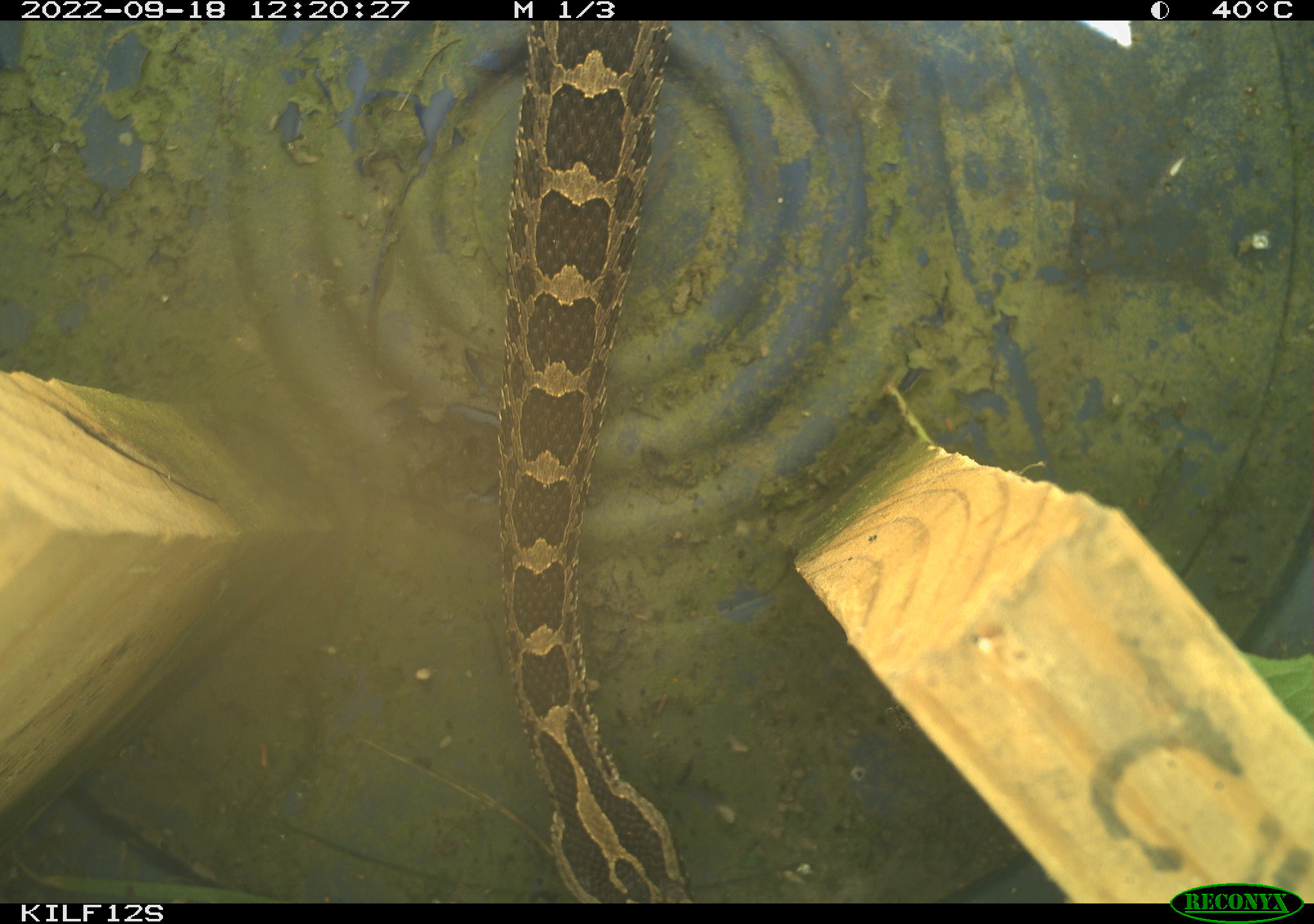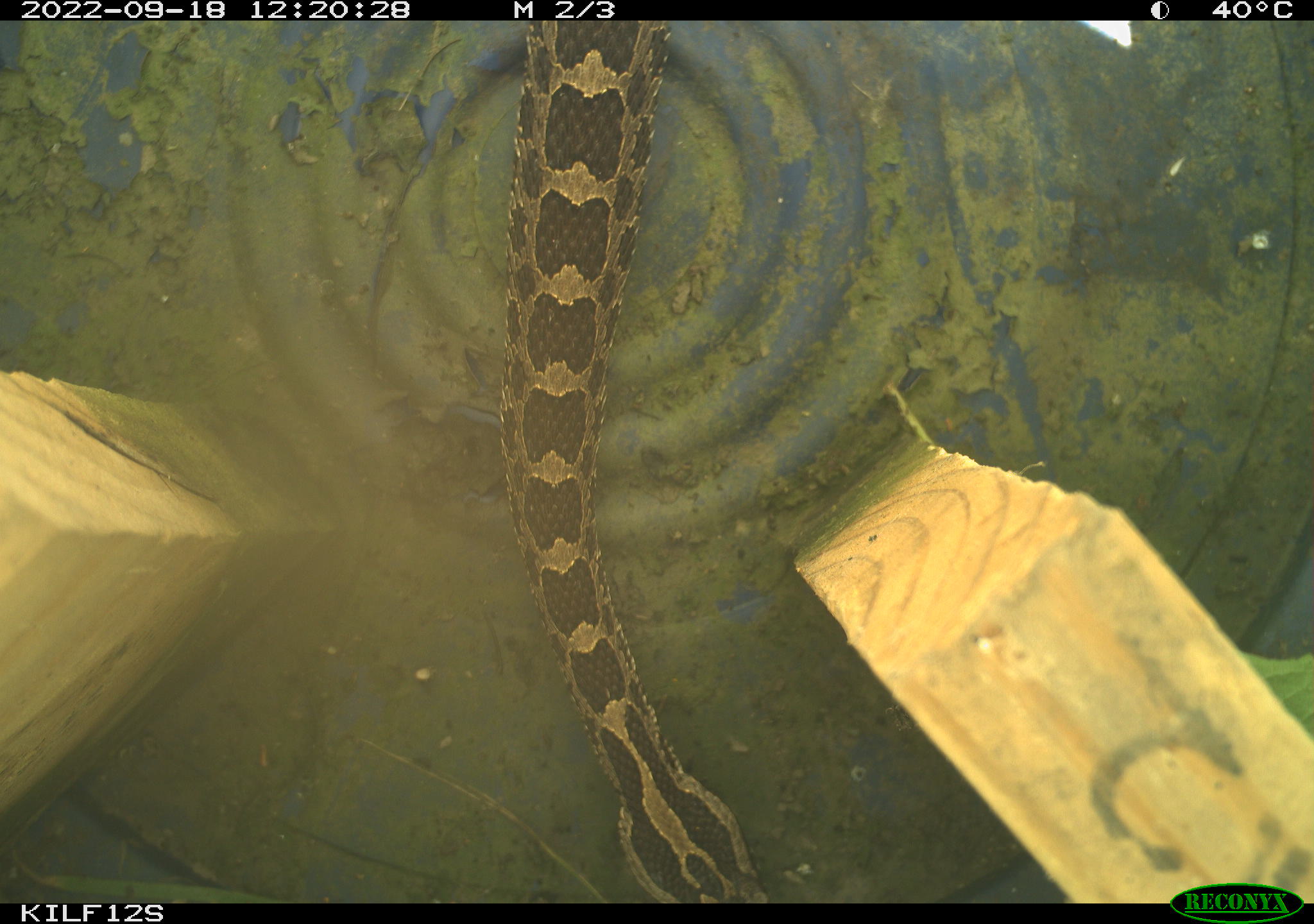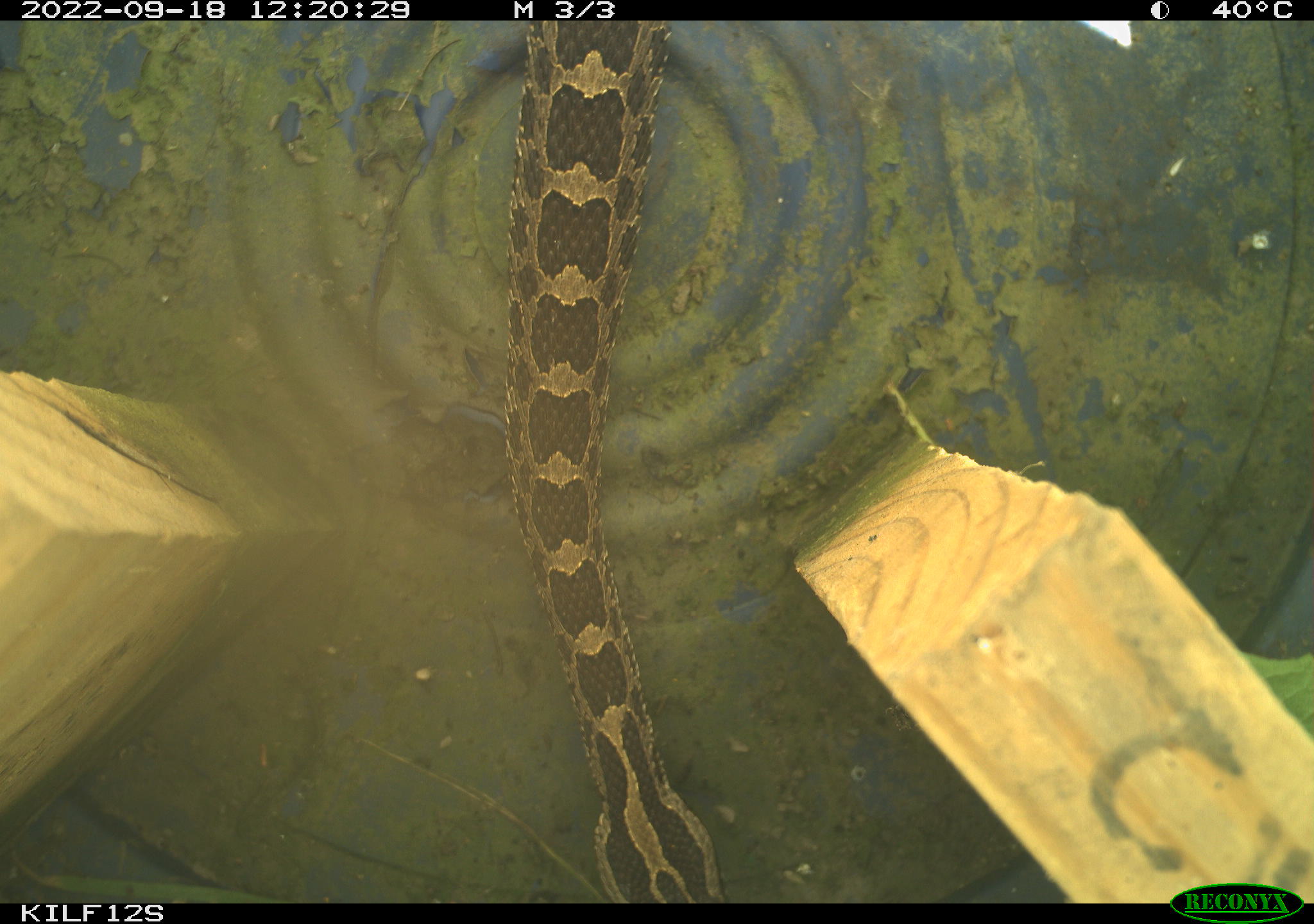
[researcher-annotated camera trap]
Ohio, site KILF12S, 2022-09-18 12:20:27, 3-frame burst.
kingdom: Animalia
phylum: Chordata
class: Reptilia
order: Squamata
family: Viperidae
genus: Sistrurus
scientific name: Sistrurus catenatus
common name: eastern massasauga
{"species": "eastern massasauga (Sistrurus catenatus)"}